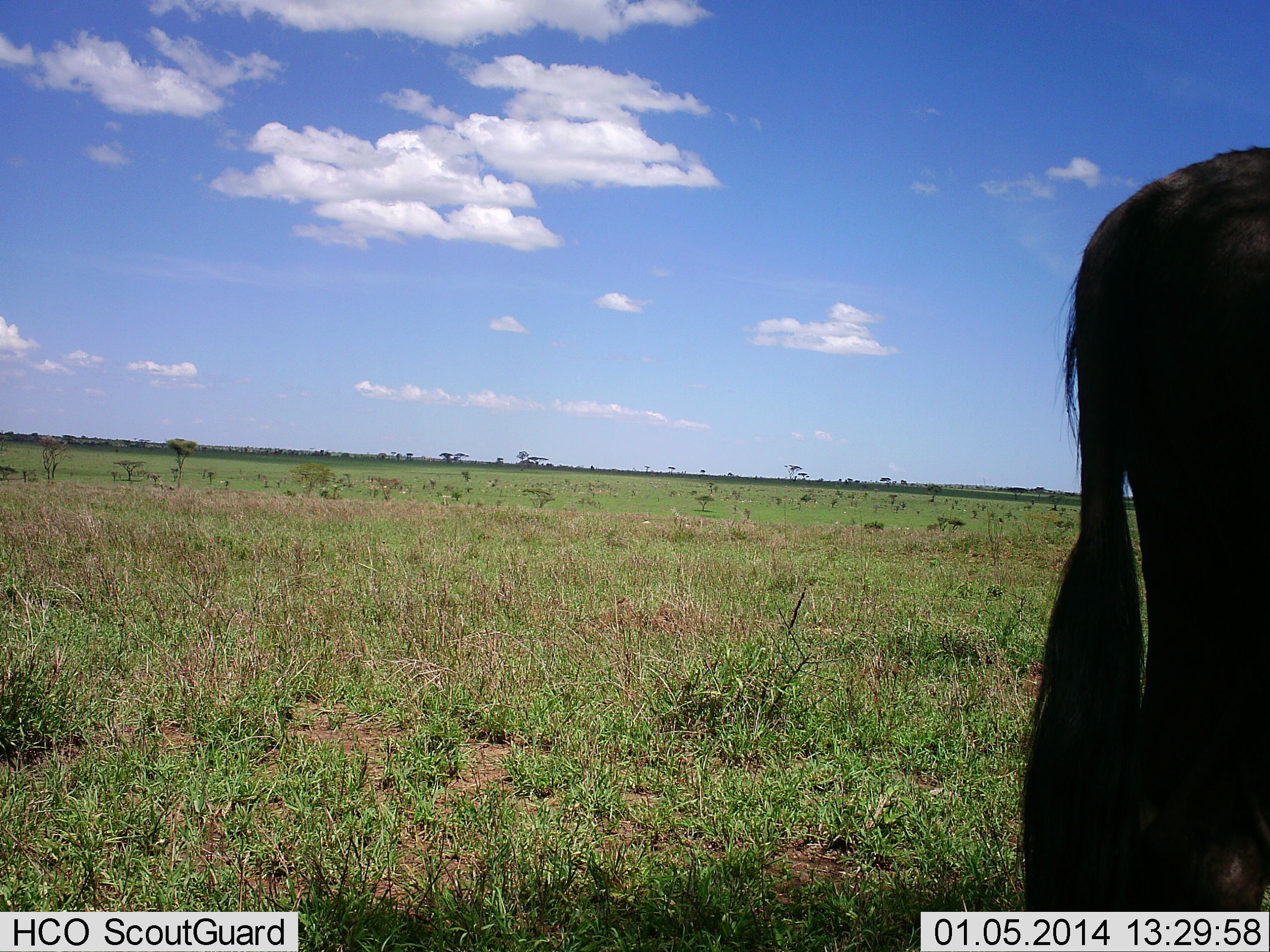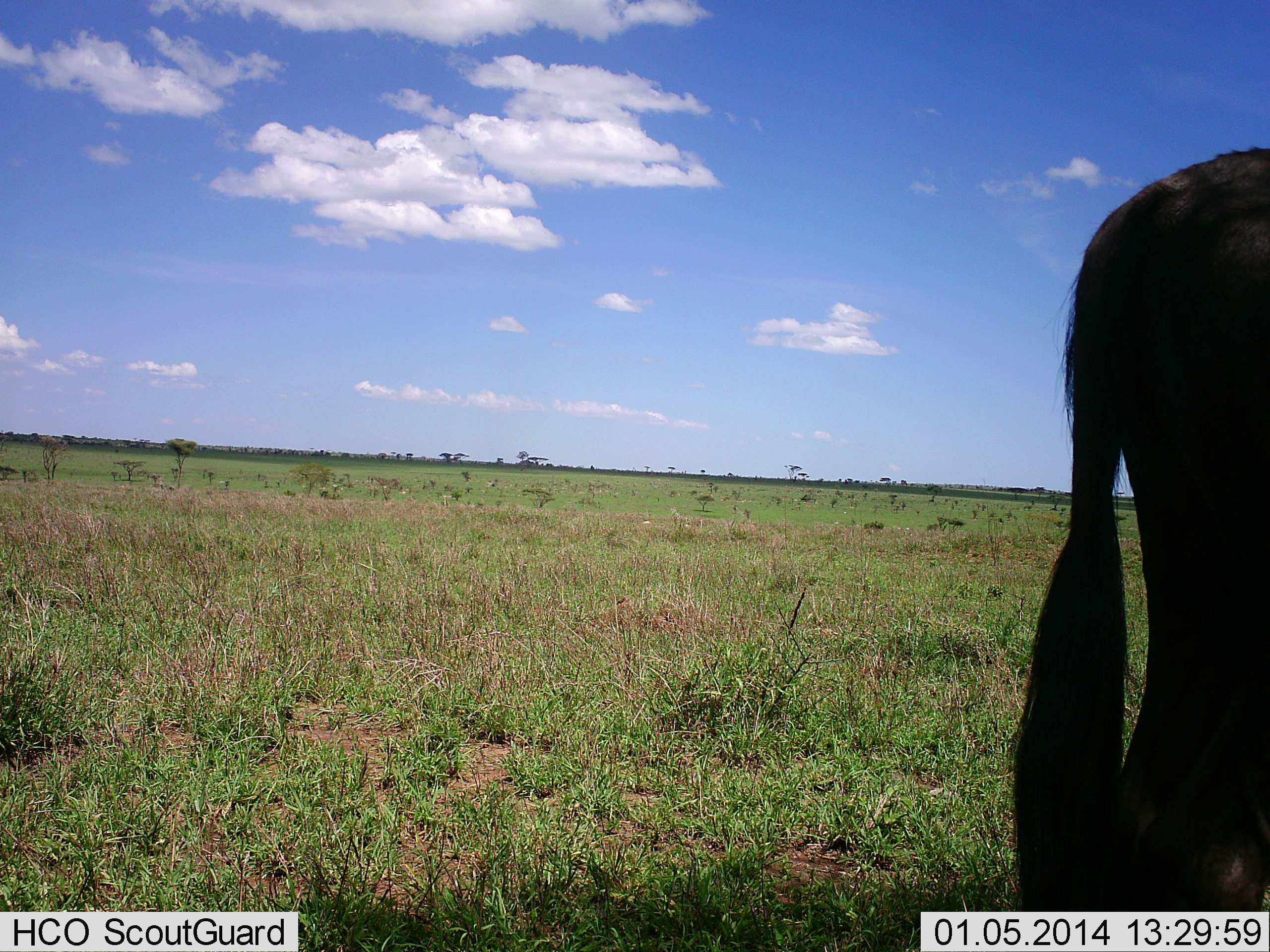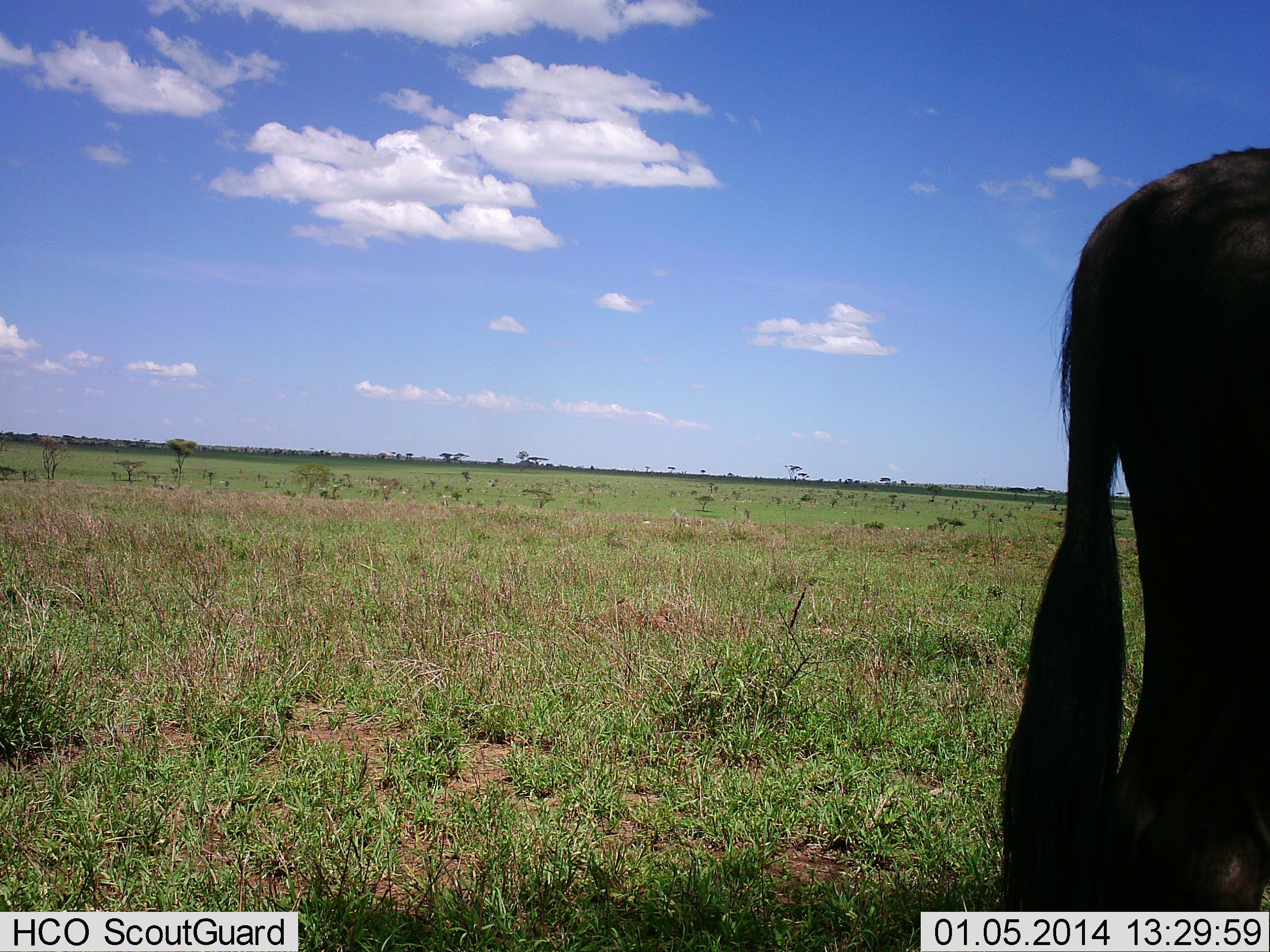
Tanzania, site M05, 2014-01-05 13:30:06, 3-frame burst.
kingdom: Animalia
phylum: Chordata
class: Mammalia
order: Artiodactyla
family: Bovidae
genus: Connochaetes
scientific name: Connochaetes taurinus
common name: blue wildebeest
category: wildebeest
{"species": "wildebeest (blue wildebeest) (Connochaetes taurinus)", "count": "1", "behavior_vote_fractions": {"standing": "100%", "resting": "0%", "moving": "0%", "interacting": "0%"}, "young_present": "0%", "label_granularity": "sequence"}